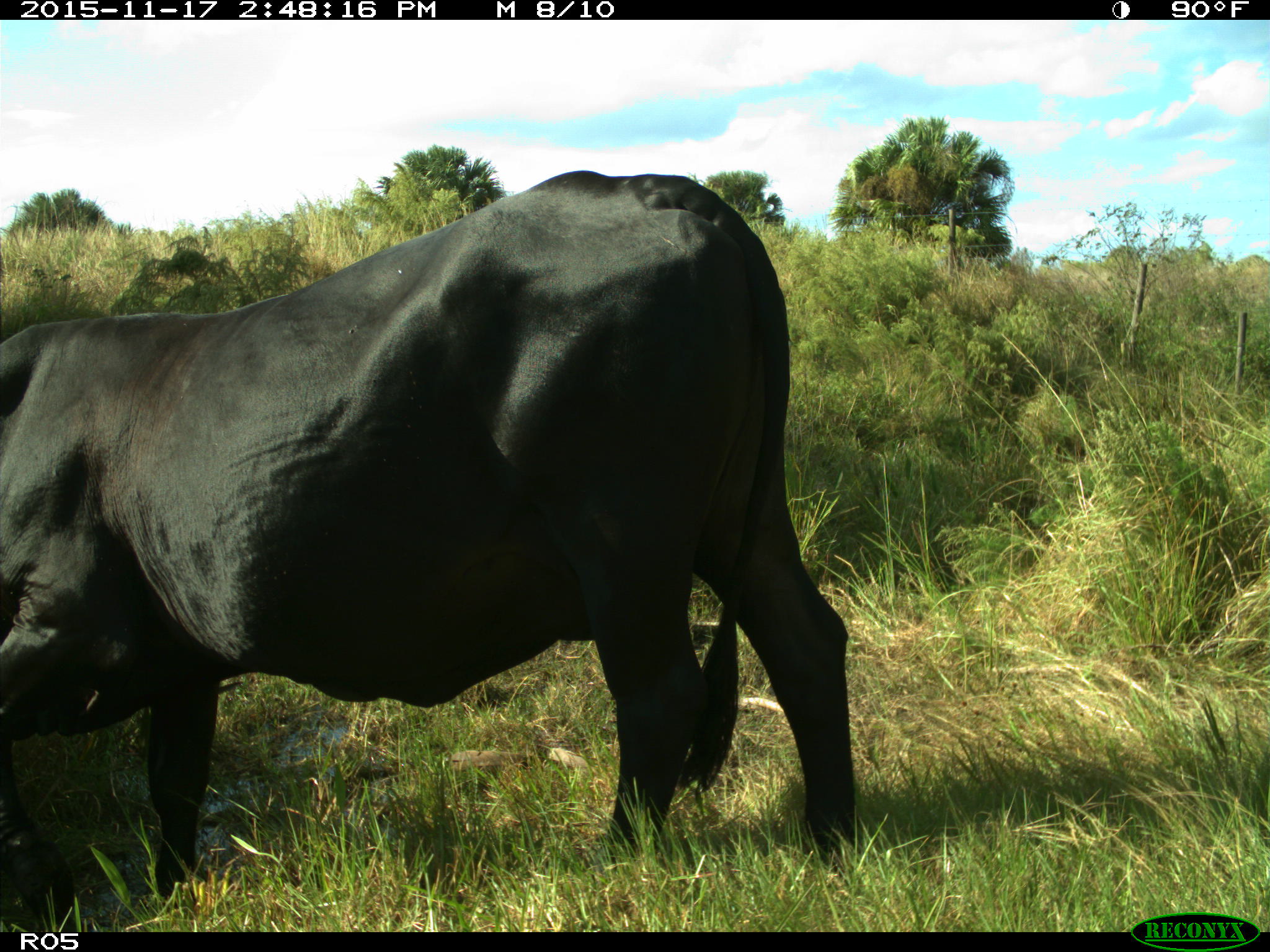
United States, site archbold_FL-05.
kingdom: Animalia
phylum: Chordata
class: Mammalia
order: Artiodactyla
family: Bovidae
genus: Bos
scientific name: Bos taurus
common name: domestic cow